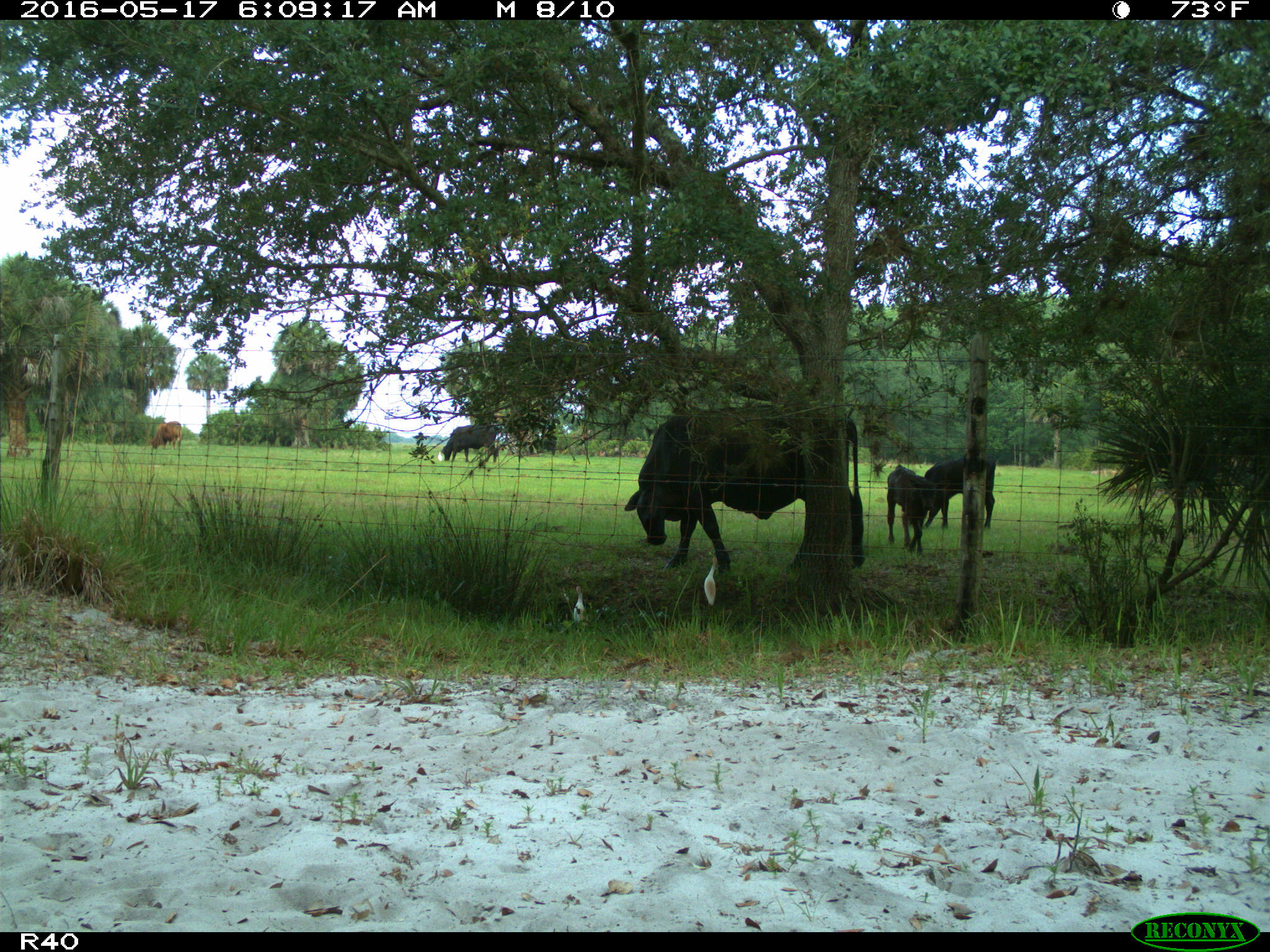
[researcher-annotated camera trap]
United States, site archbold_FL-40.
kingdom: Animalia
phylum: Chordata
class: Mammalia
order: Artiodactyla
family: Bovidae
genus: Bos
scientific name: Bos taurus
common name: domestic cow